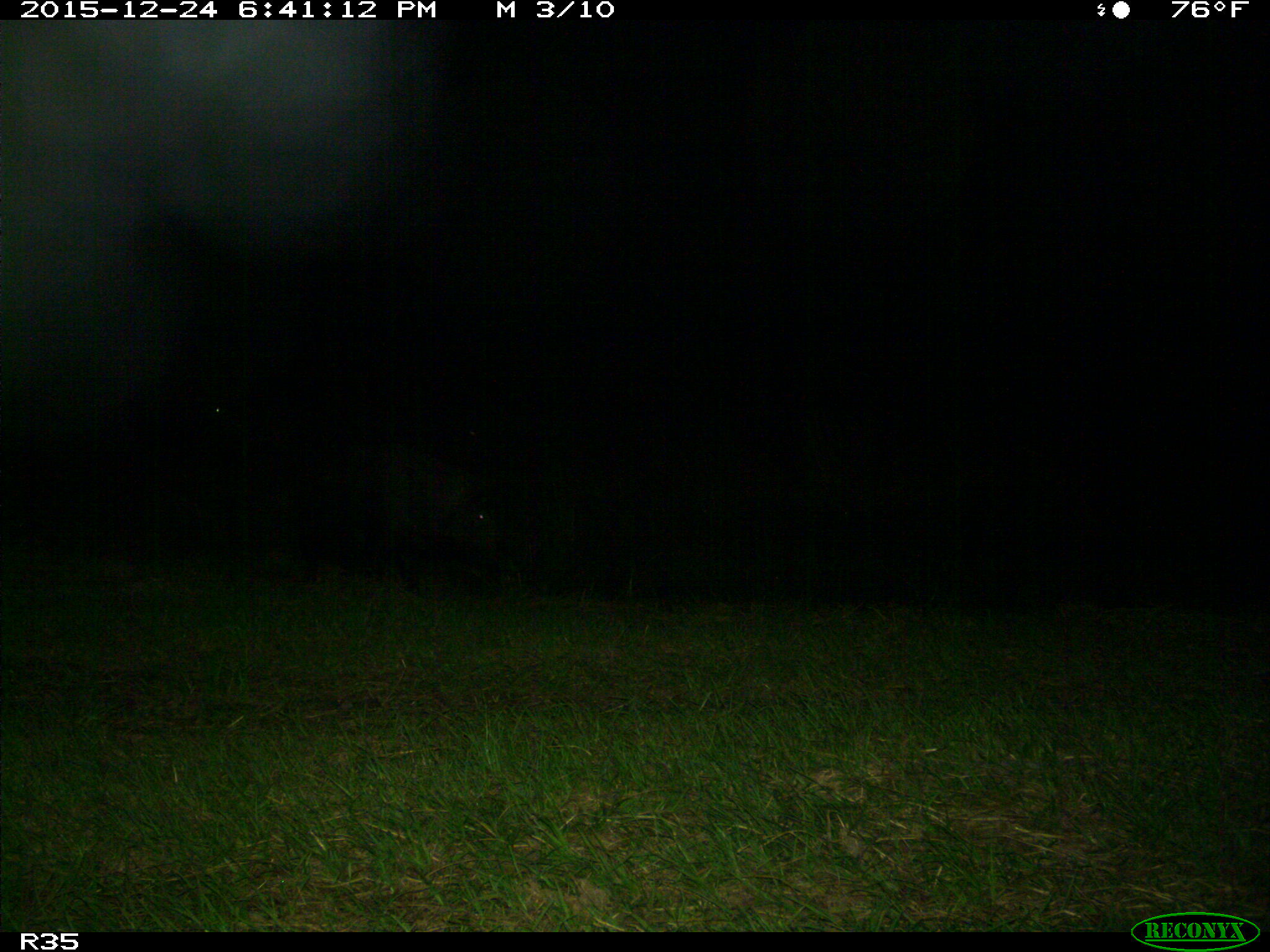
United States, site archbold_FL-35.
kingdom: Animalia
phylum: Chordata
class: Mammalia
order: Artiodactyla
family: Suidae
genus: Sus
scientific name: Sus scrofa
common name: wild boar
Sus scrofa (wild boar).